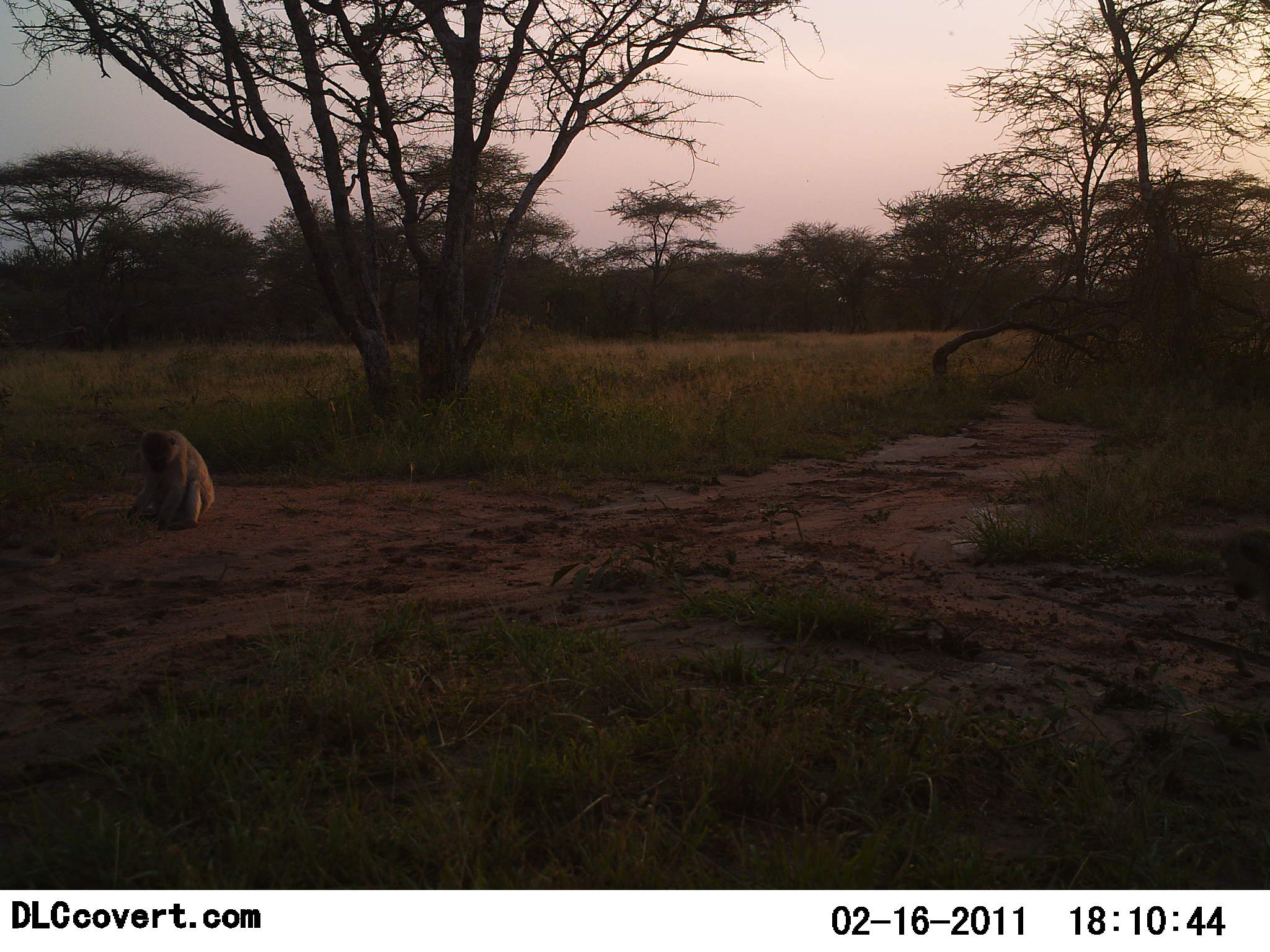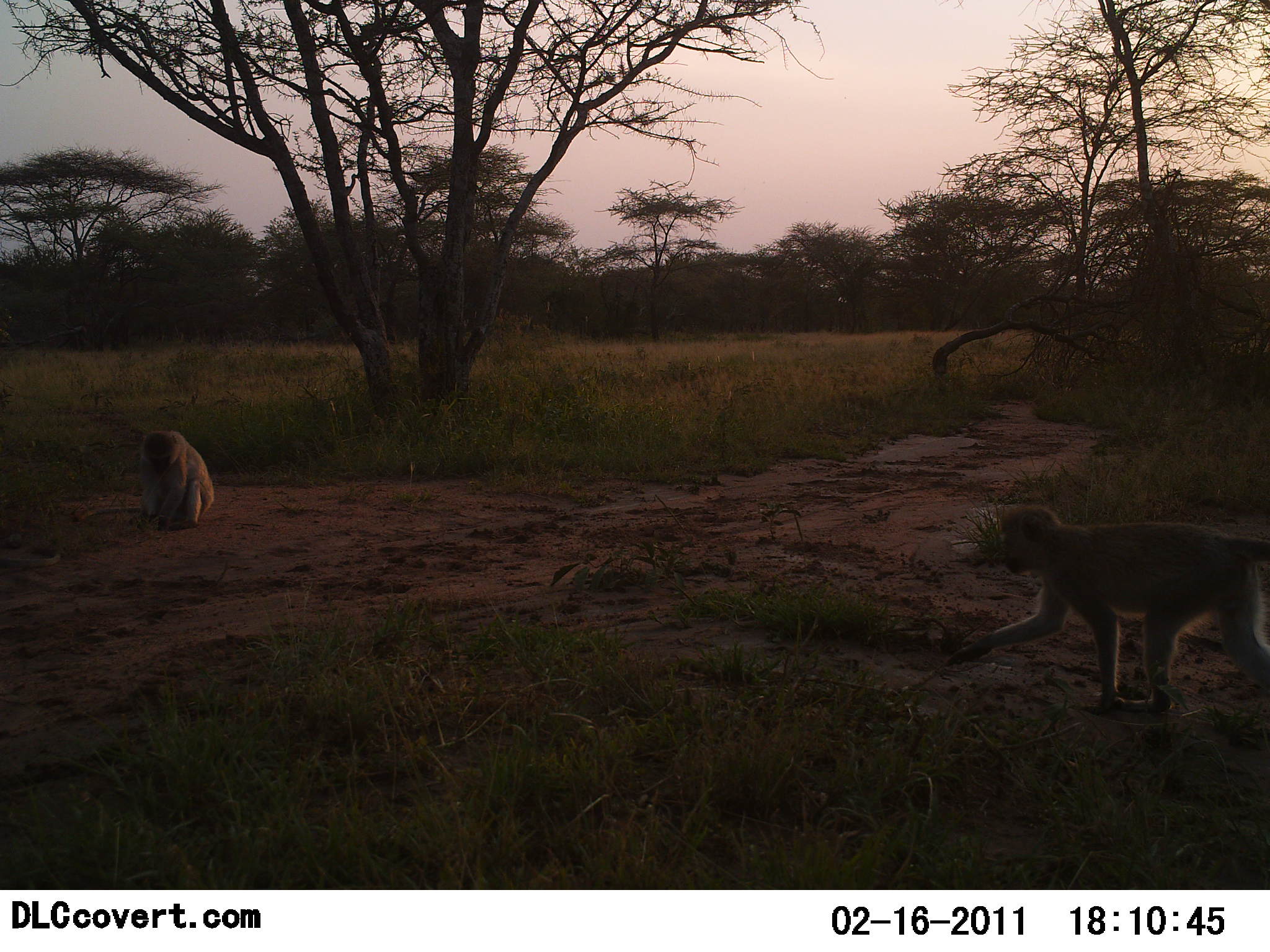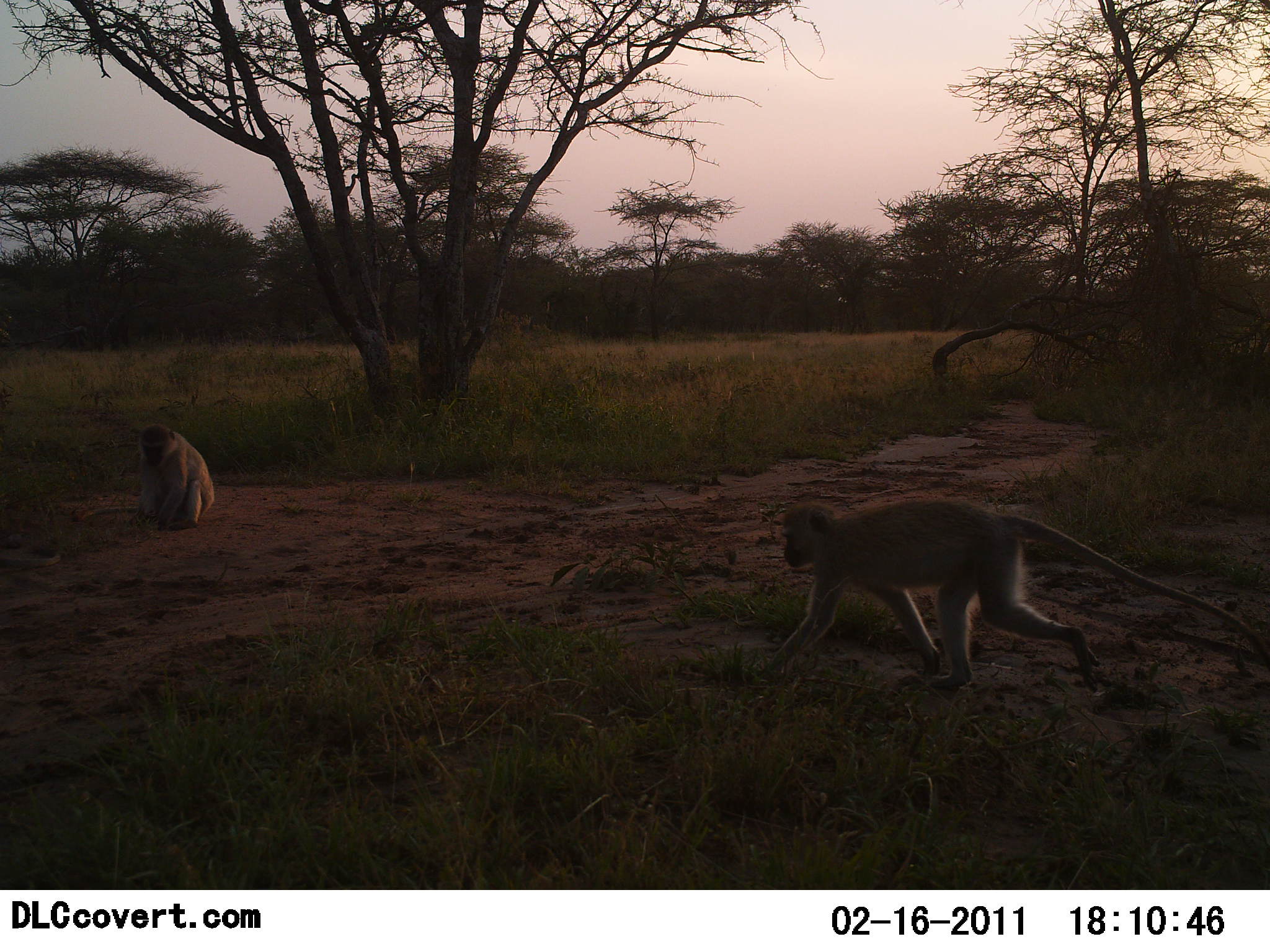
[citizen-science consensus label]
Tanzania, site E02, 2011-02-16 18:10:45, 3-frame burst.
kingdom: Animalia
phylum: Chordata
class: Mammalia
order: Primates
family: Cercopithecidae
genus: Chlorocebus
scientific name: Chlorocebus pygerythrus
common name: vervet monkey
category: monkeyvervet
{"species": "monkeyvervet (vervet monkey) (Chlorocebus pygerythrus)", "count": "2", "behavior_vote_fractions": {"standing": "18%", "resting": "73%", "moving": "82%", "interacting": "0%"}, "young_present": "0%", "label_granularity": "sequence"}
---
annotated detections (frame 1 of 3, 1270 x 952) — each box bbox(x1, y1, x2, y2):
animal: bbox(81, 427, 214, 533)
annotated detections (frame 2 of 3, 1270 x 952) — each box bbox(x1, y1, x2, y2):
animal: bbox(946, 502, 1270, 717); bbox(73, 430, 215, 534)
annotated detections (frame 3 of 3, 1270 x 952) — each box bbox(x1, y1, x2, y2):
animal: bbox(760, 499, 1270, 691); bbox(73, 422, 216, 533)